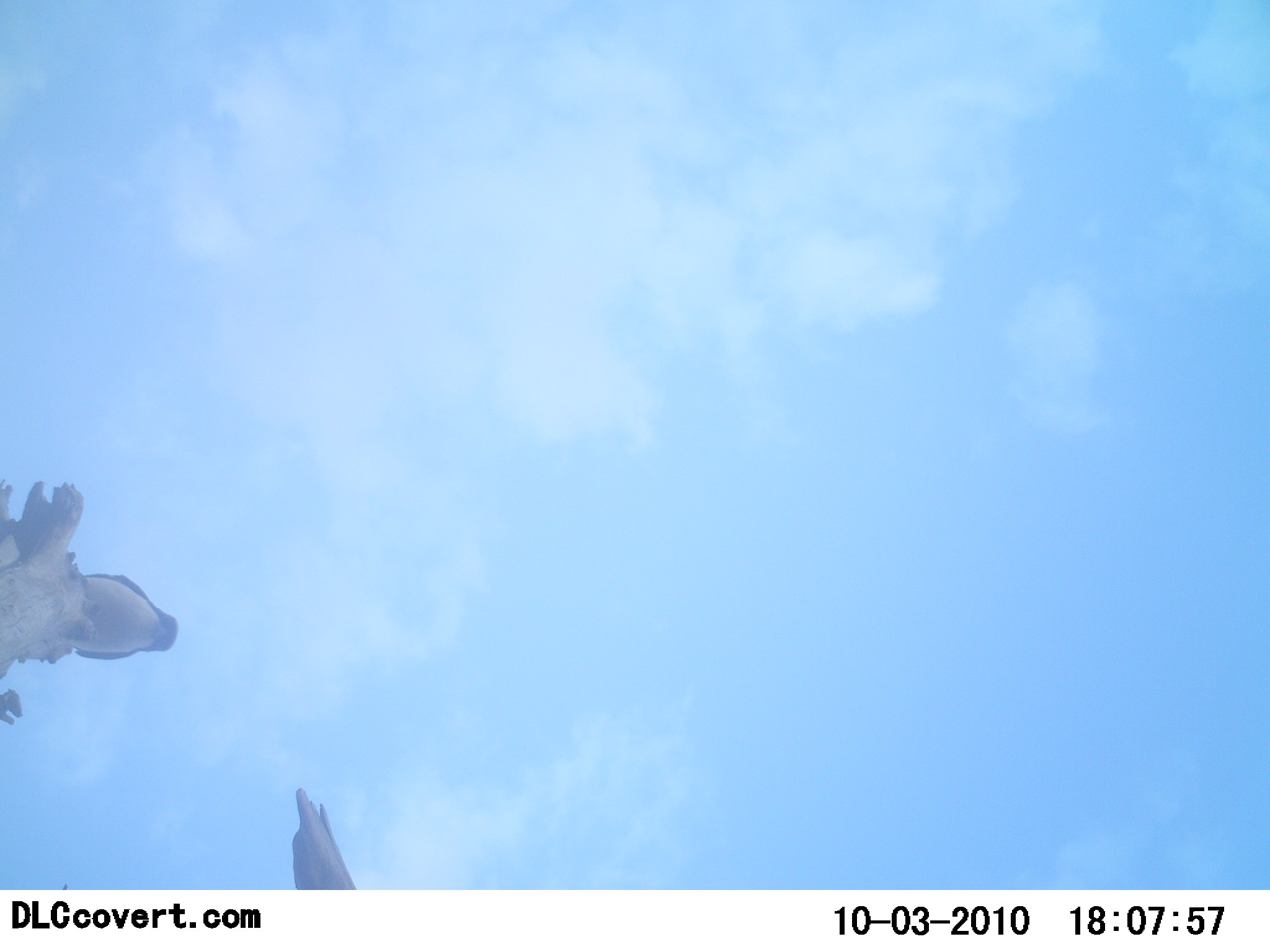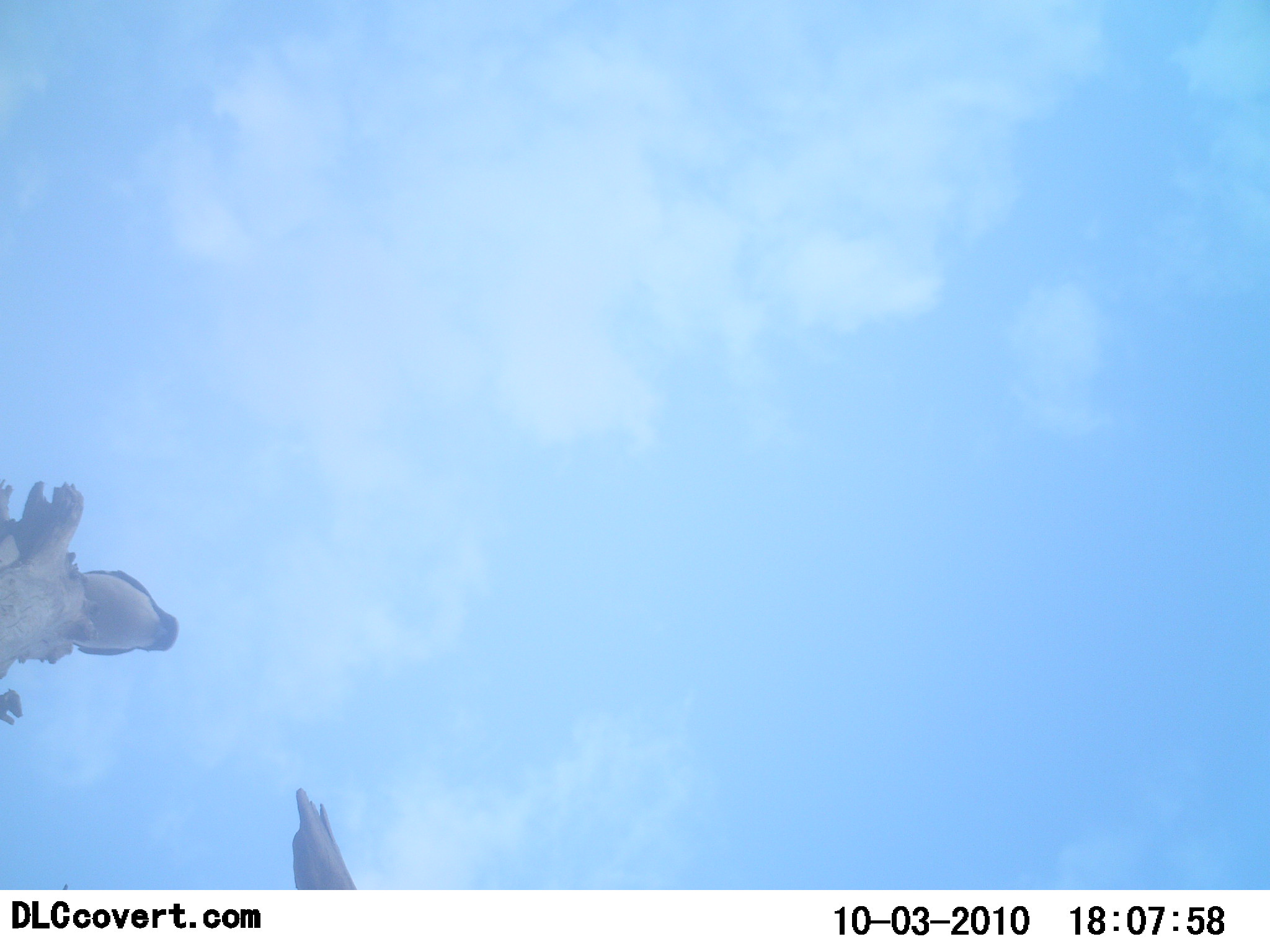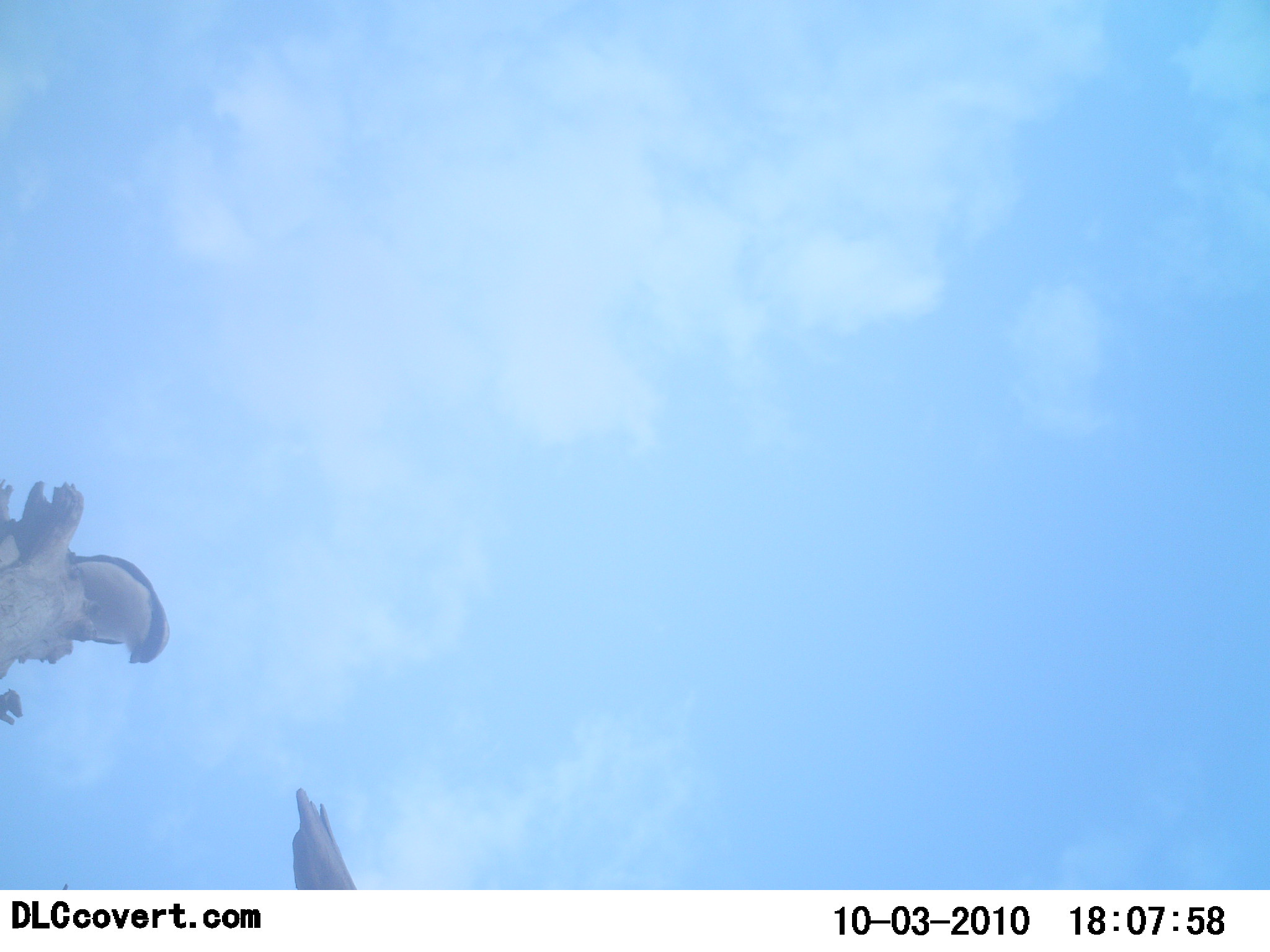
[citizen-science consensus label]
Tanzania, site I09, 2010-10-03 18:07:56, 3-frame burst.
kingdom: Animalia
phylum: Chordata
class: Aves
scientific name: Aves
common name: bird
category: otherbird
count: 1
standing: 28%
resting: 67%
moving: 11%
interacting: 0%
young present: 0%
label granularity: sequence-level